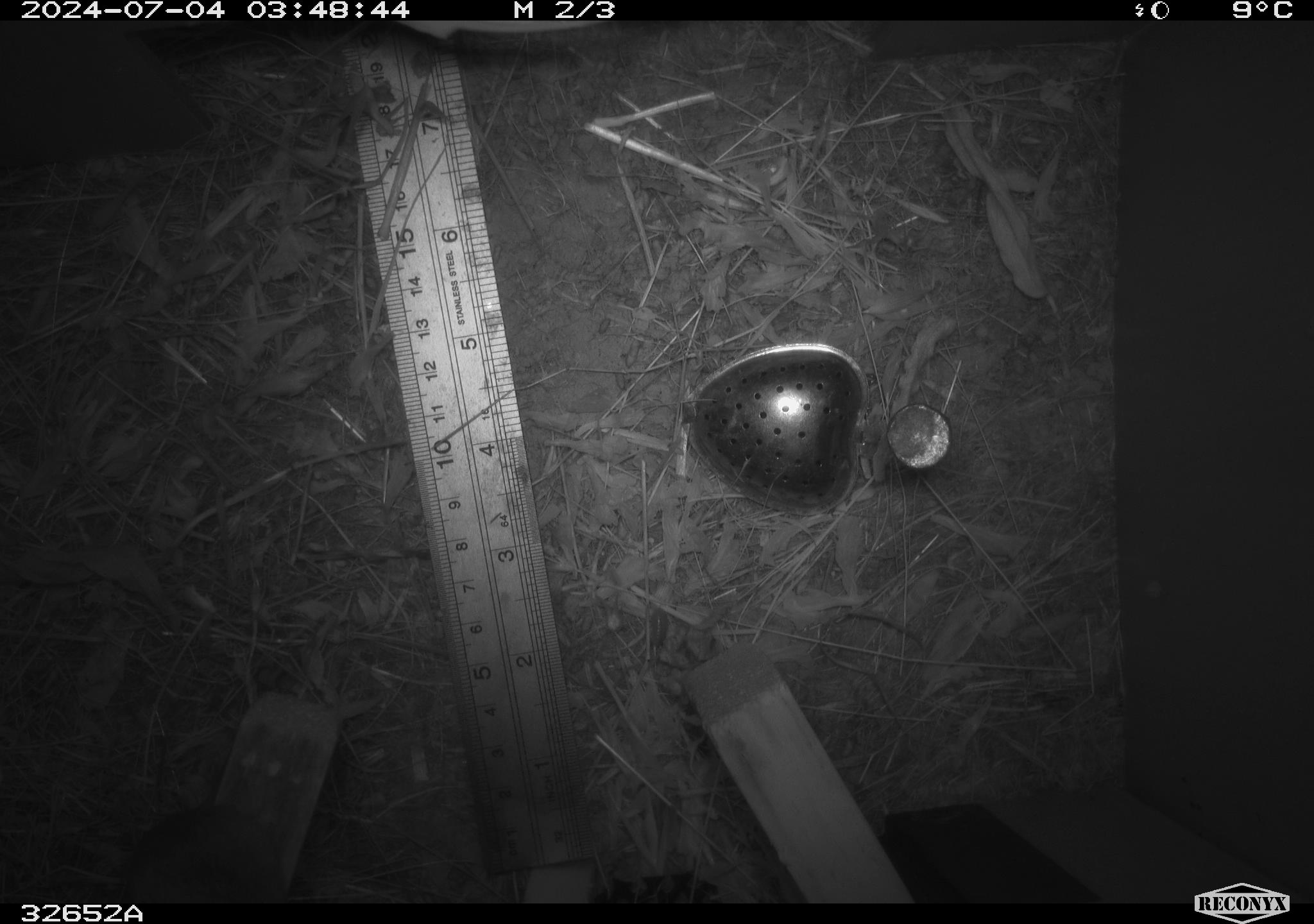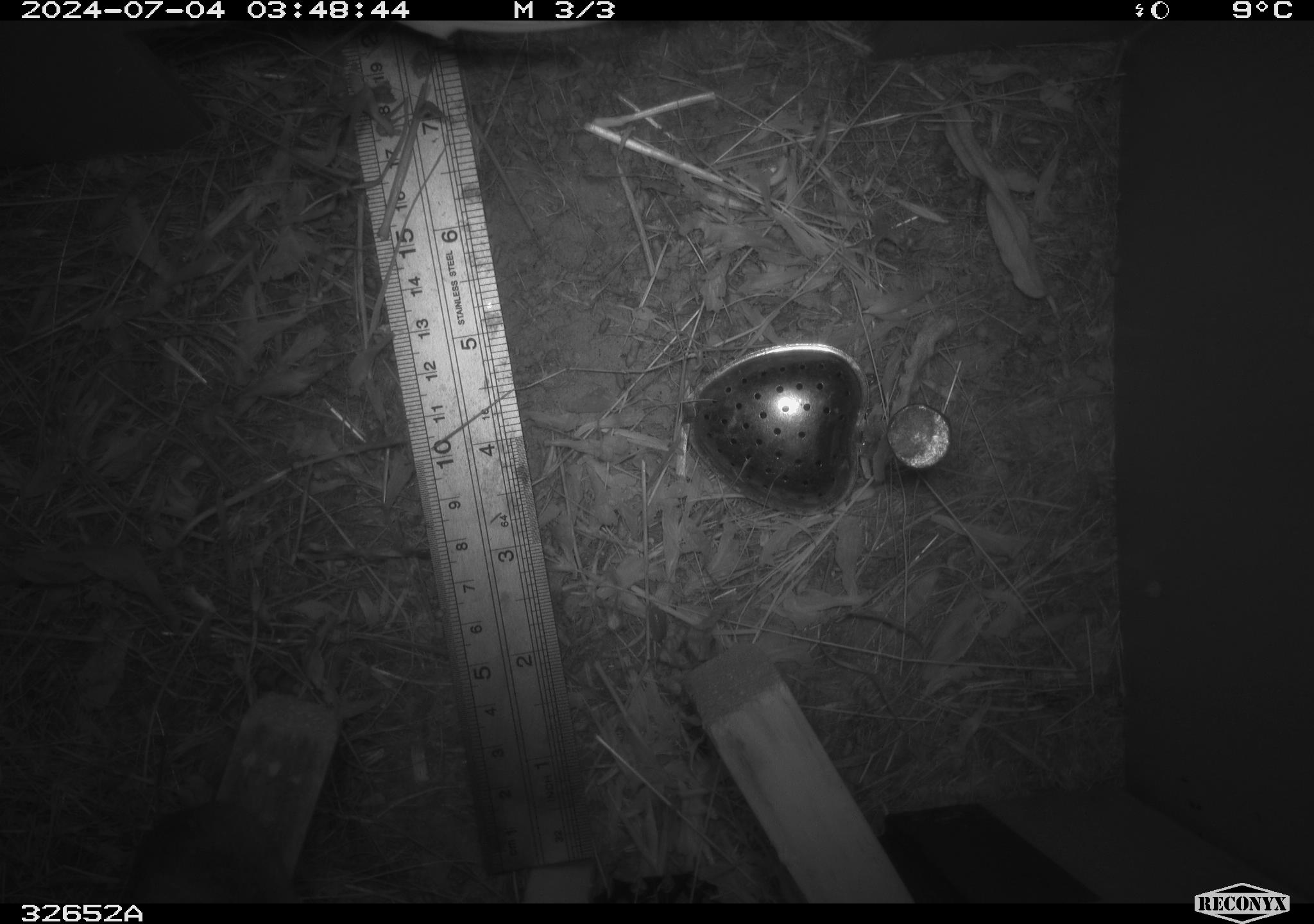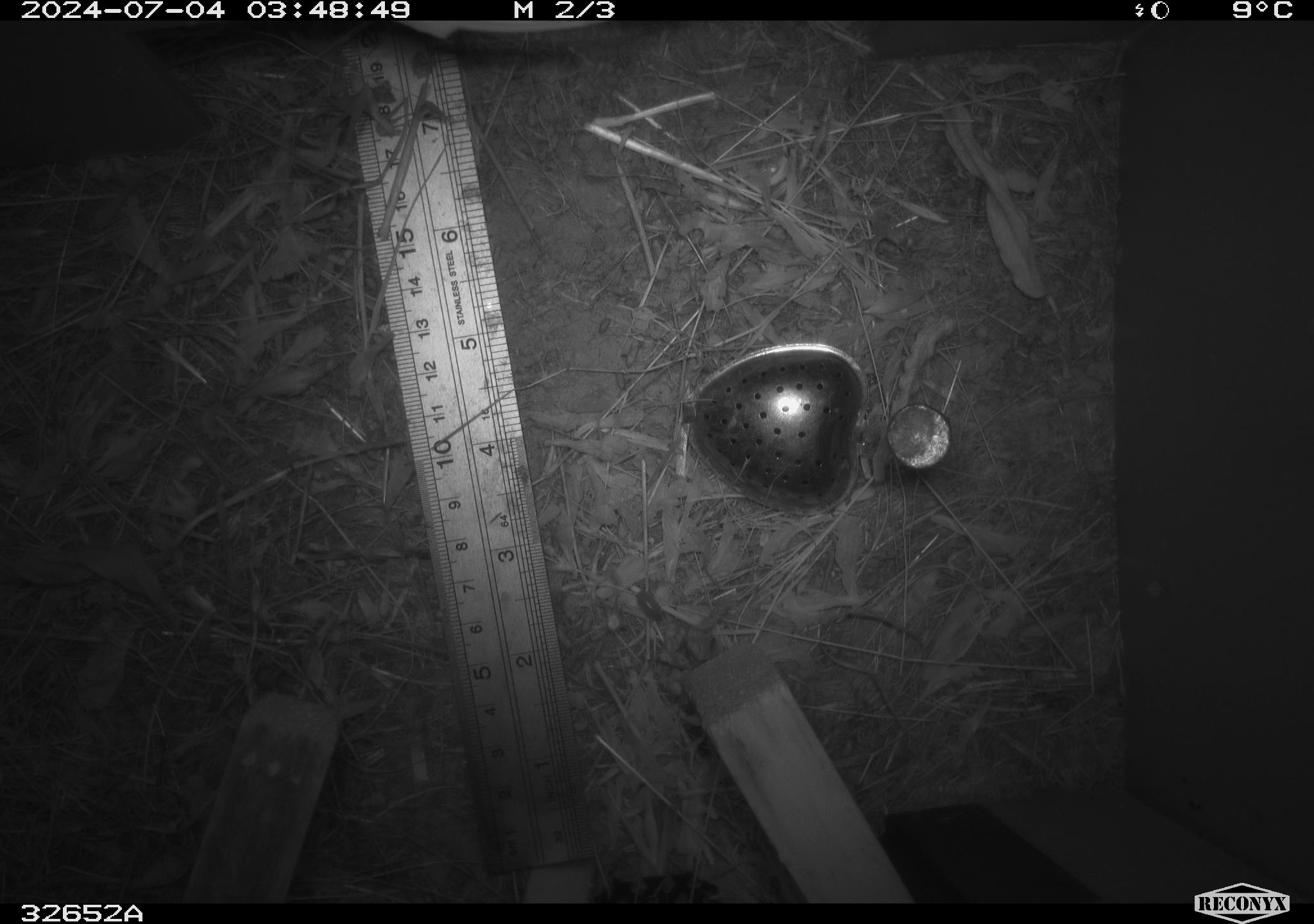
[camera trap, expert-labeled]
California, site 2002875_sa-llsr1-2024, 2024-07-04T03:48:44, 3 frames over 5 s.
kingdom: Animalia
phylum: Chordata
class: Mammalia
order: Rodentia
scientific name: Rodentia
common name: mouse species